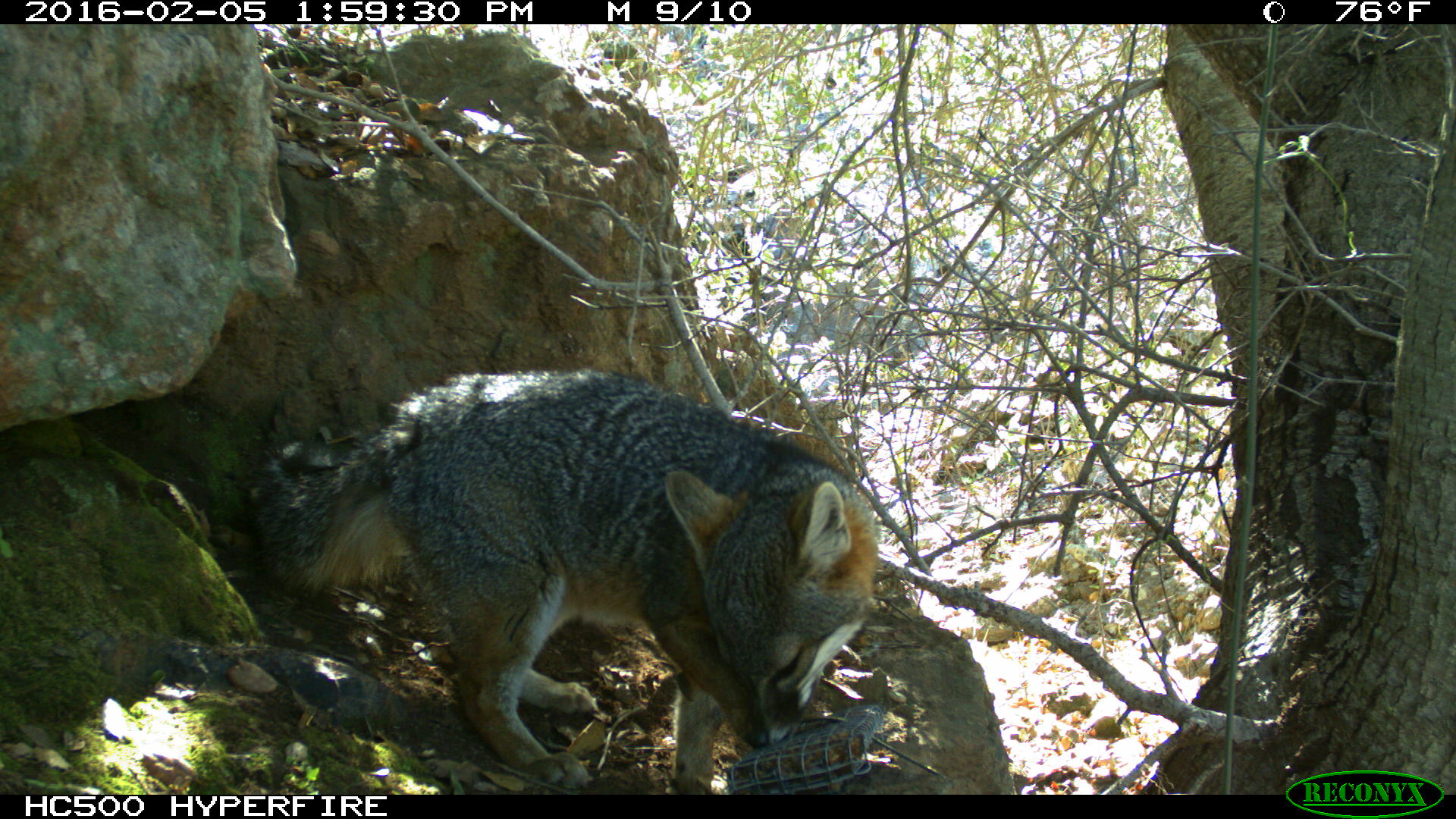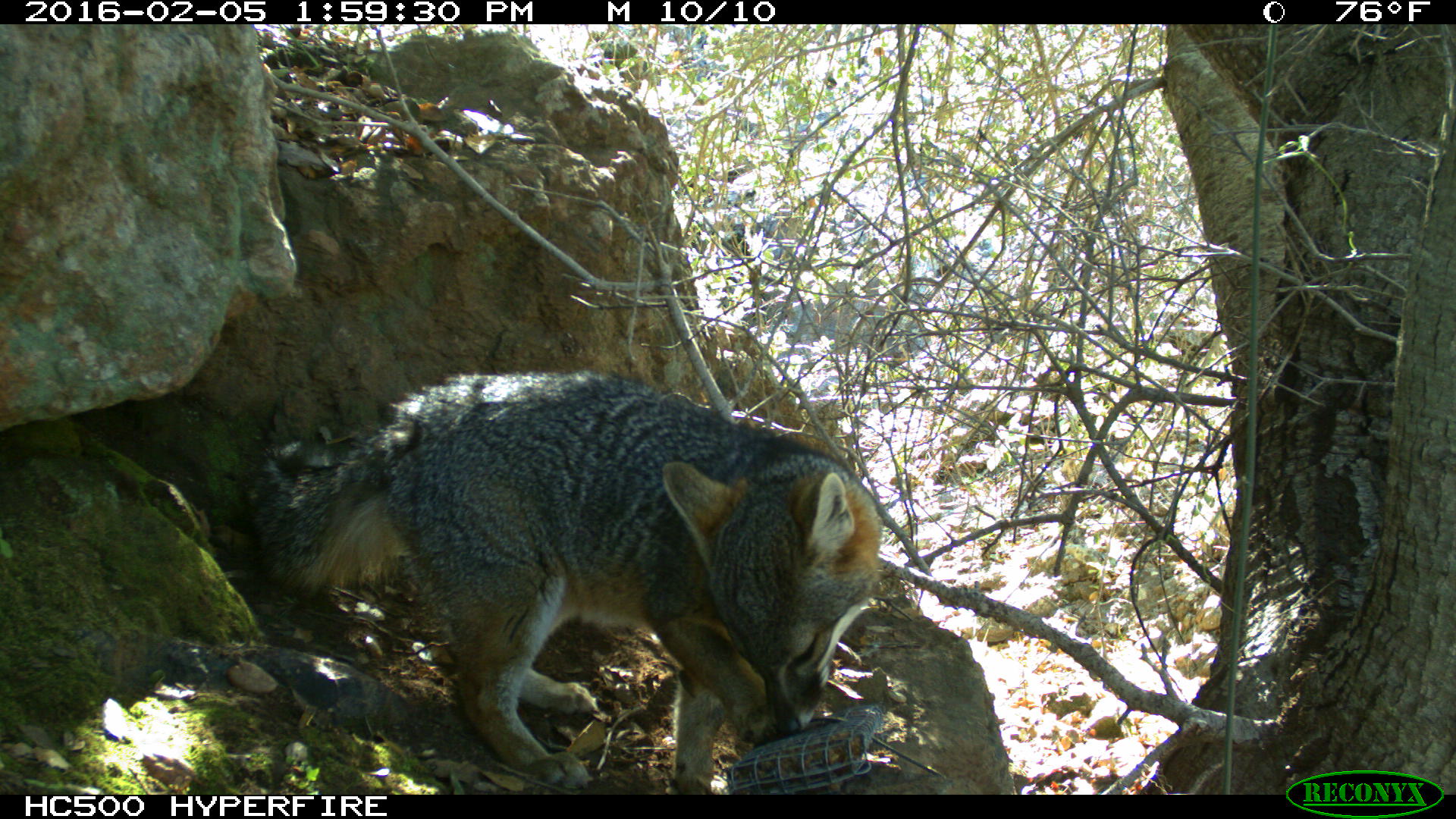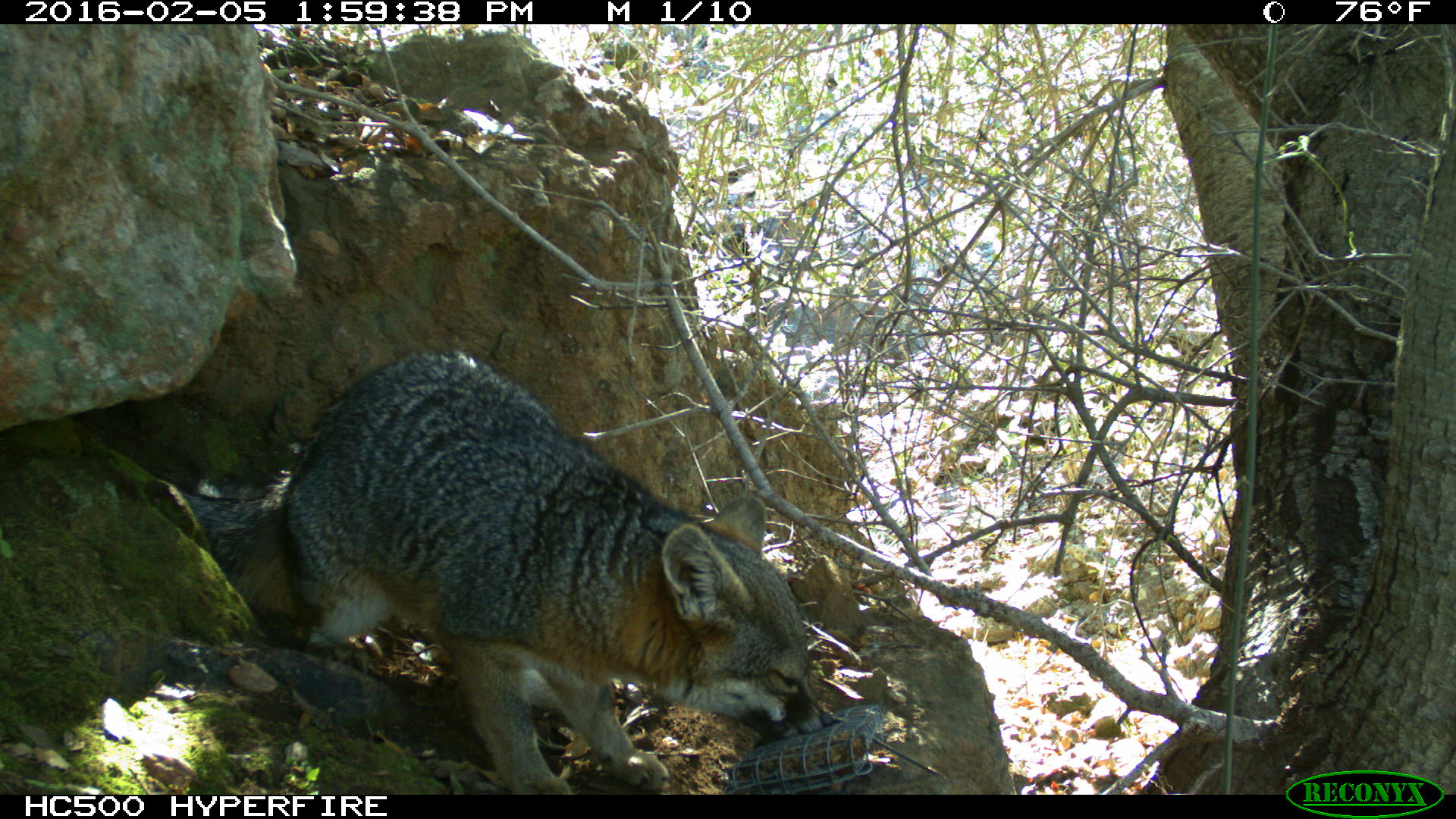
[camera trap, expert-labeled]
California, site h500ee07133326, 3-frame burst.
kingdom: Animalia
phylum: Chordata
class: Mammalia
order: Carnivora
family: Canidae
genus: Urocyon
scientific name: Urocyon littoralis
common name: island fox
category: fox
Fox (island fox) (Urocyon littoralis).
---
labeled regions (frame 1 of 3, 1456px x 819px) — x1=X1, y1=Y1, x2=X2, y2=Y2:
fox: x1=250, y1=365, x2=875, y2=794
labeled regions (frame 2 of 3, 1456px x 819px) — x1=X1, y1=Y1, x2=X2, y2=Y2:
fox: x1=253, y1=370, x2=883, y2=794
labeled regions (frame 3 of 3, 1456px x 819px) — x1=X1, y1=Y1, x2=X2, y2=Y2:
fox: x1=175, y1=348, x2=830, y2=795